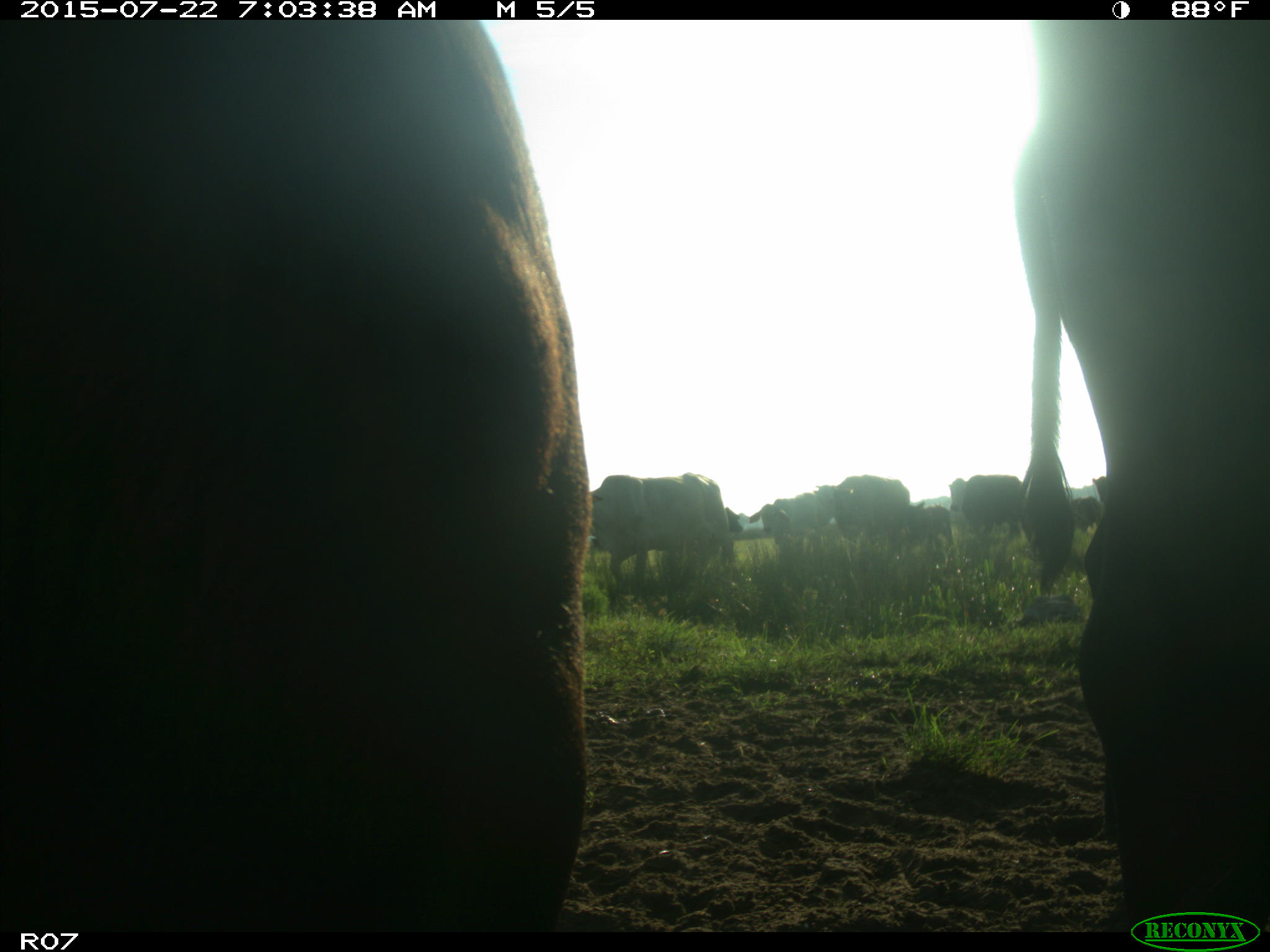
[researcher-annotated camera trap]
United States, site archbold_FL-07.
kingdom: Animalia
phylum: Chordata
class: Mammalia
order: Carnivora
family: Procyonidae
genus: Procyon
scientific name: Procyon lotor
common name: common raccoon